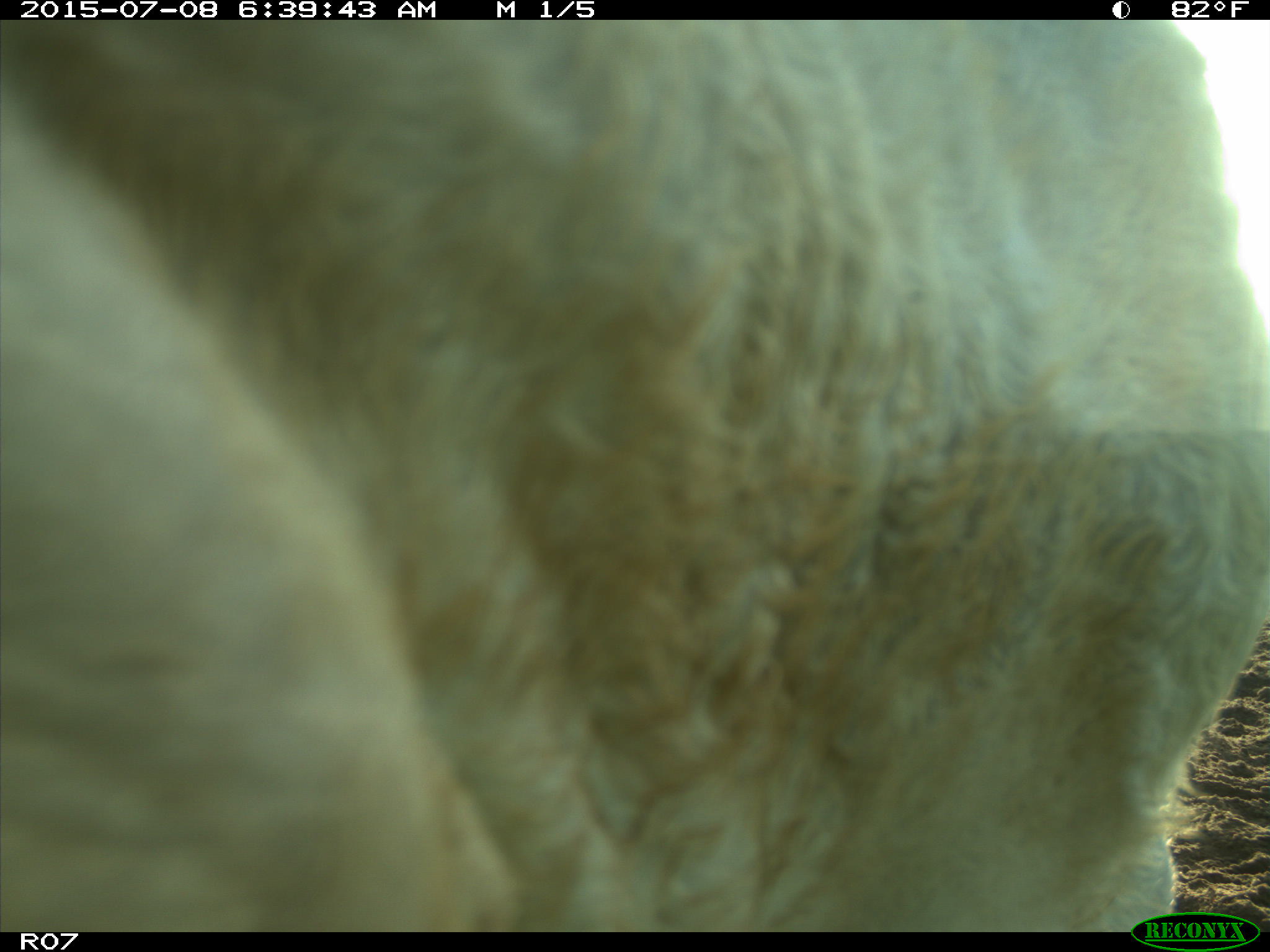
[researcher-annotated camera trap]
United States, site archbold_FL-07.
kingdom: Animalia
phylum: Chordata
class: Mammalia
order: Artiodactyla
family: Bovidae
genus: Bos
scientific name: Bos taurus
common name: domestic cow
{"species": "Bos taurus (domestic cow)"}